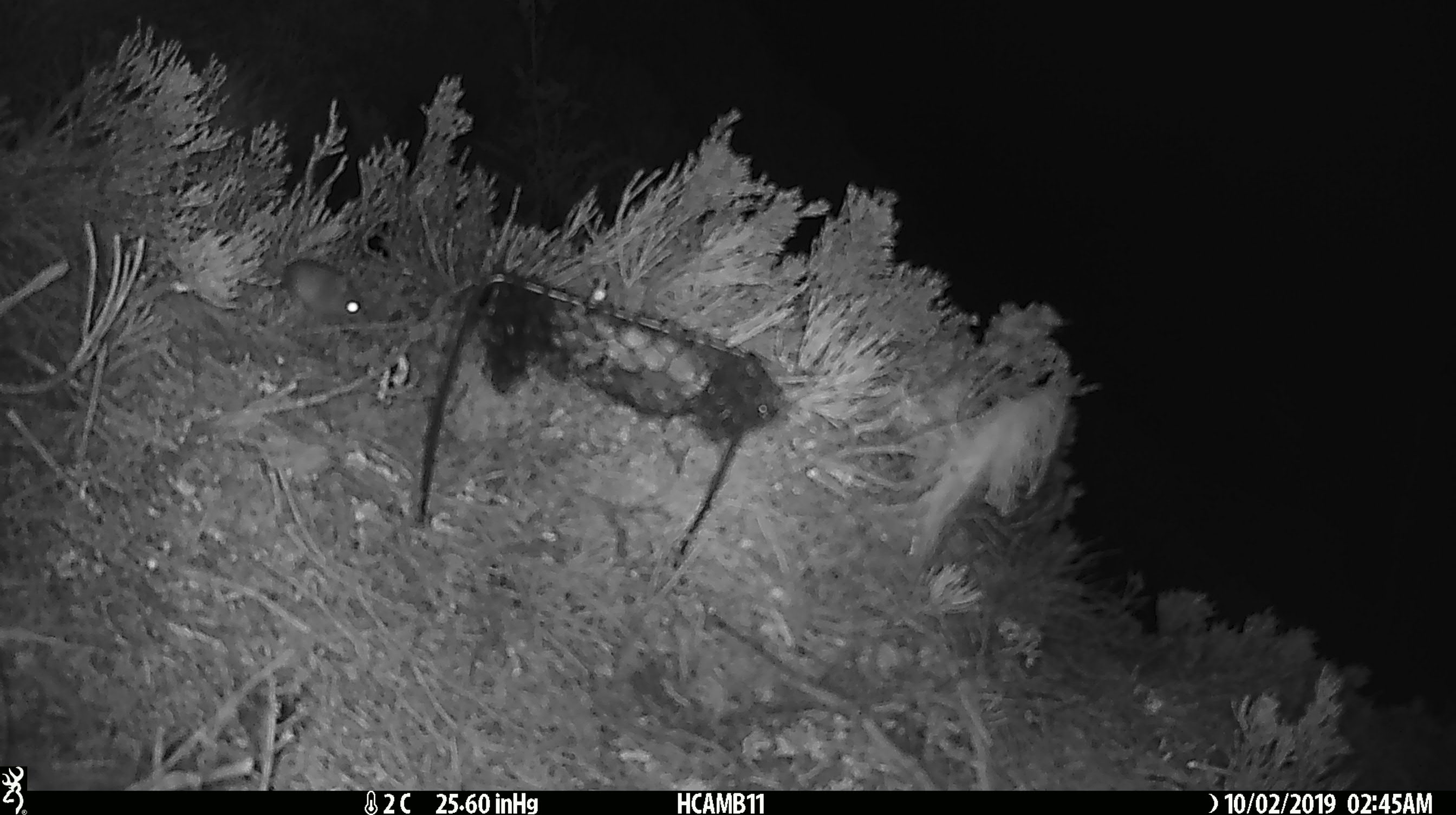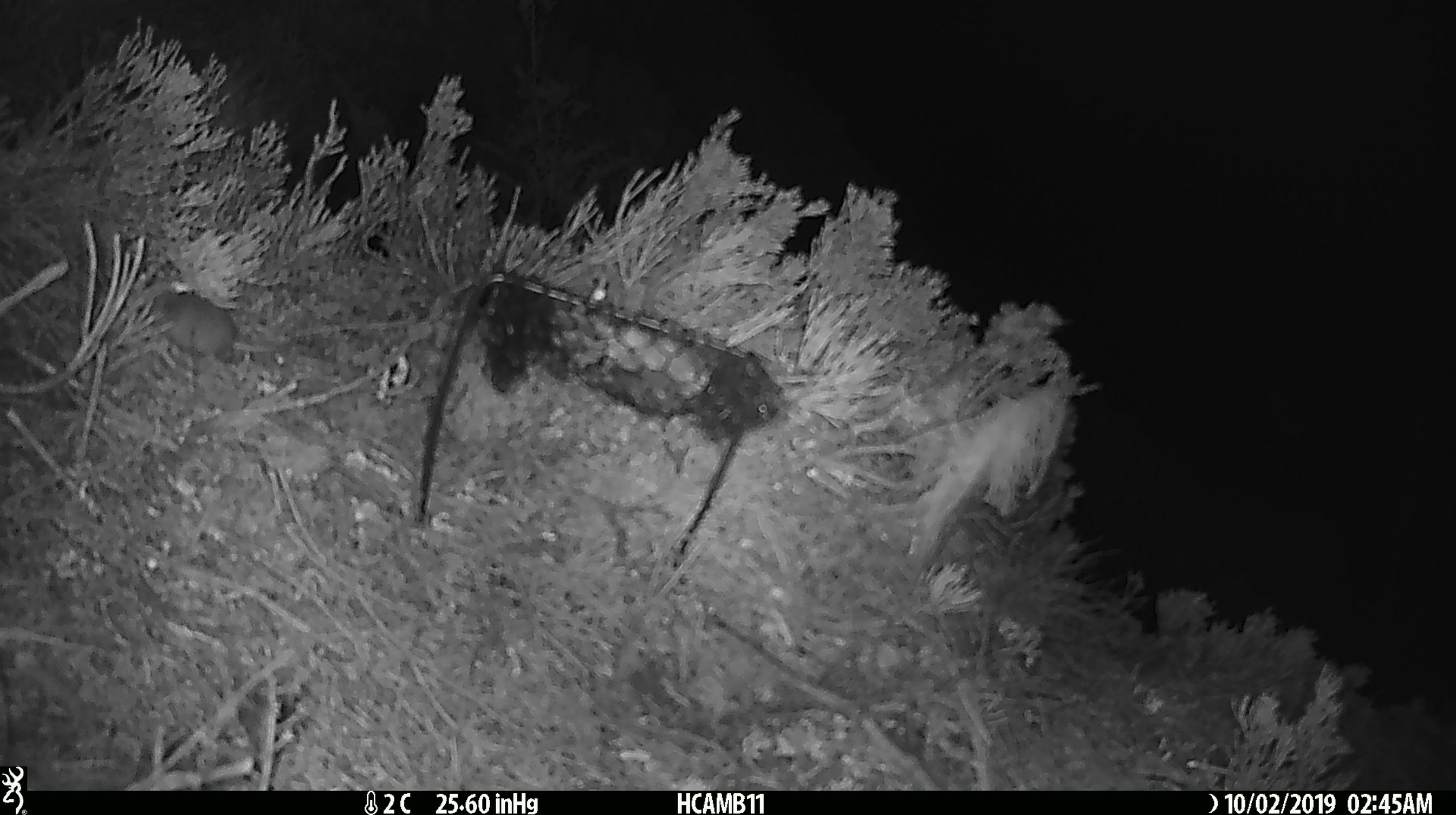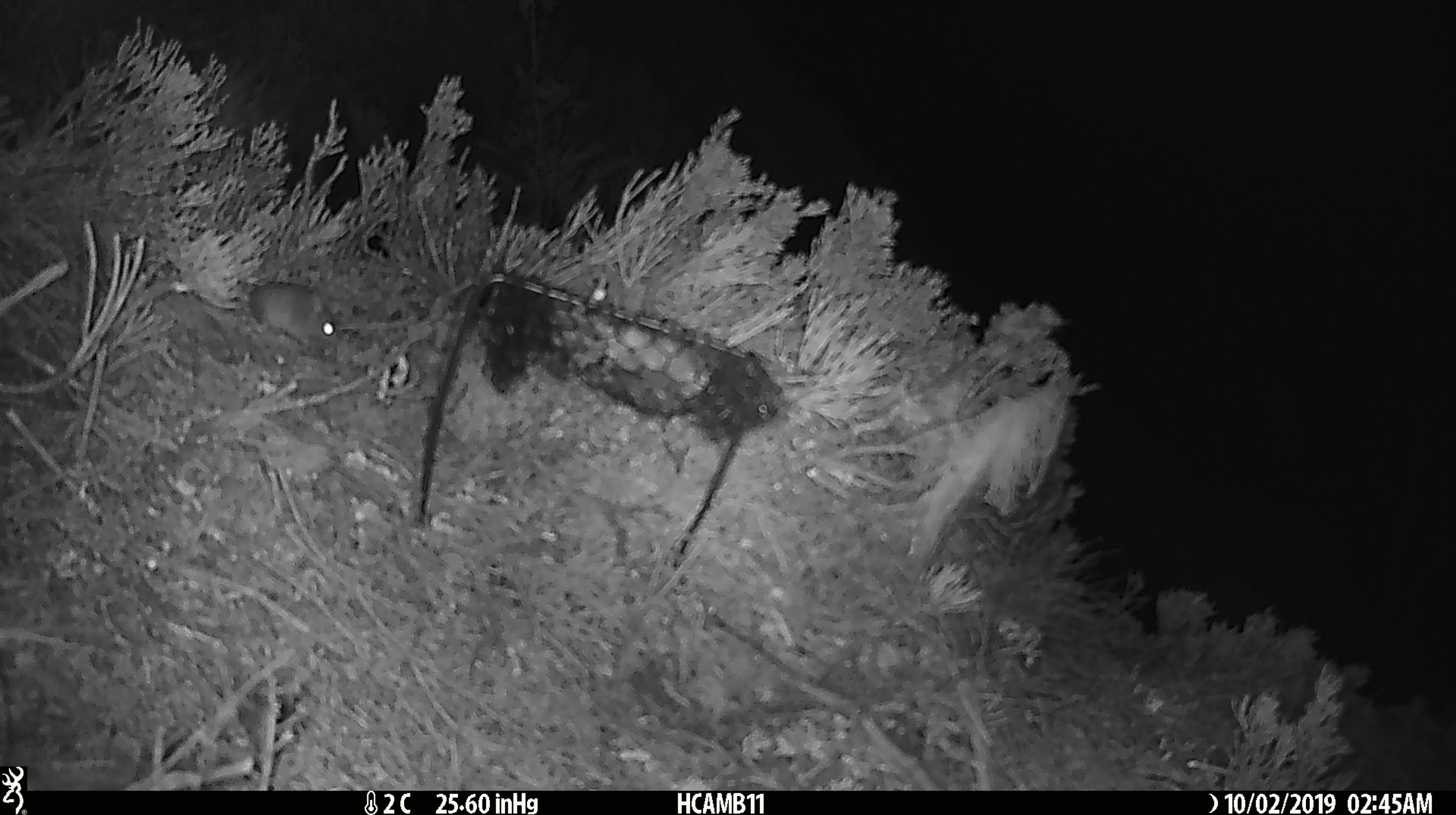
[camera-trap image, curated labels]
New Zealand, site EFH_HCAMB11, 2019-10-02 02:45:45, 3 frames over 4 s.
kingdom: Animalia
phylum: Chordata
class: Mammalia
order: Rodentia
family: Muridae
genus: Mus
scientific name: Mus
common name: mouse